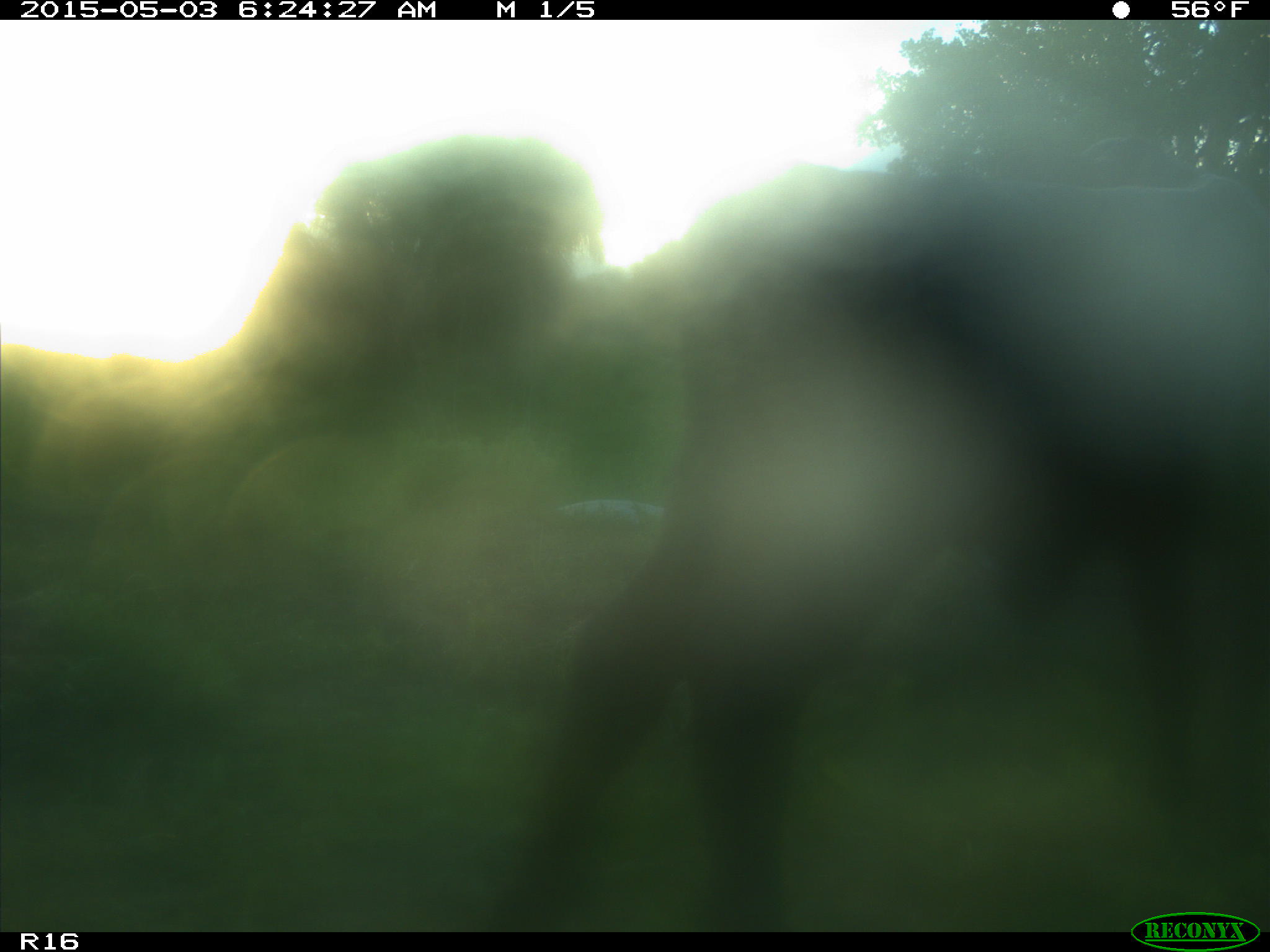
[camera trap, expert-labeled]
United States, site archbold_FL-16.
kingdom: Animalia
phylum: Chordata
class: Mammalia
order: Artiodactyla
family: Bovidae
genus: Bos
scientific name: Bos taurus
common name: domestic cow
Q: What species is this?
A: Bos taurus (domestic cow).